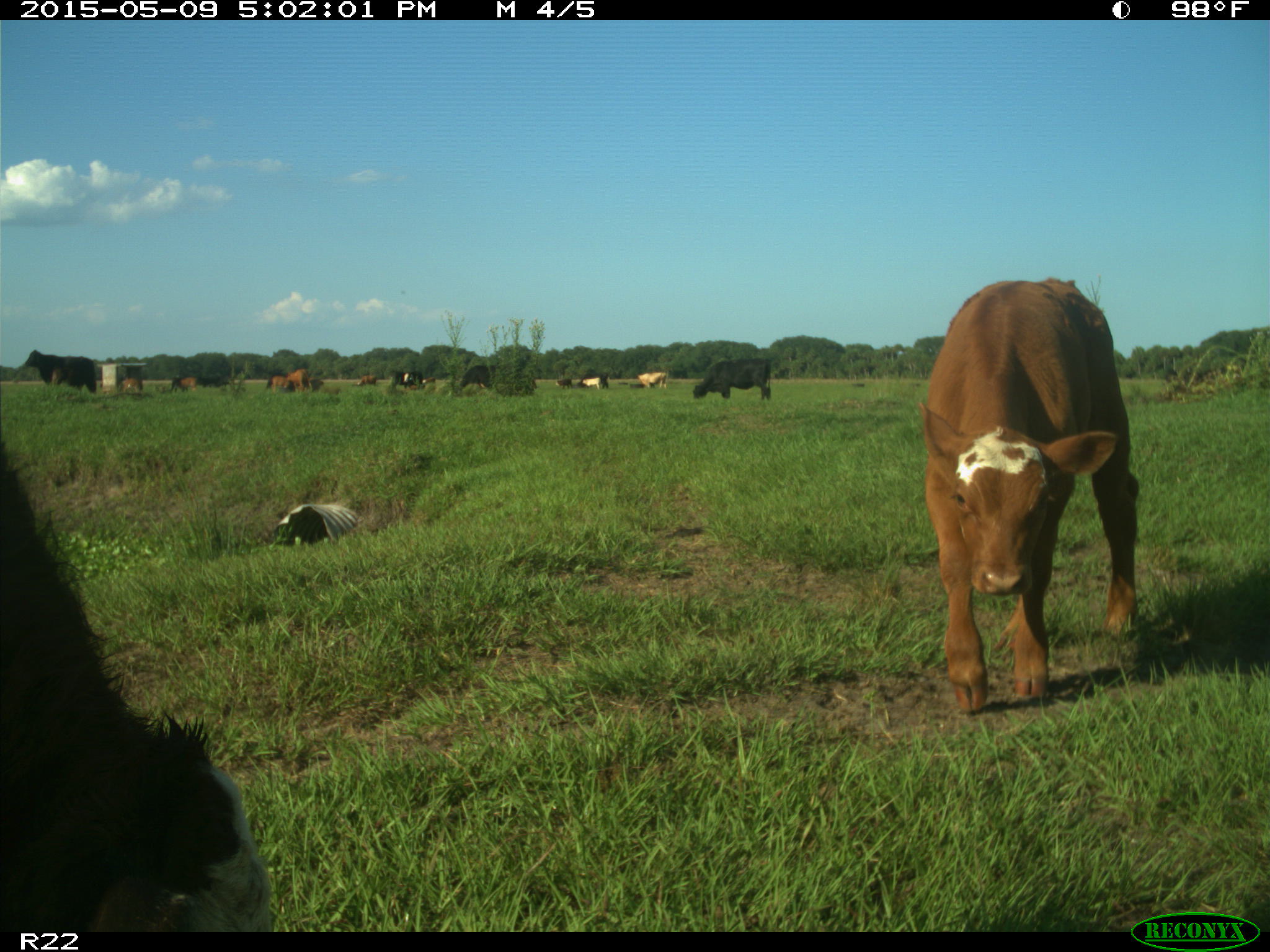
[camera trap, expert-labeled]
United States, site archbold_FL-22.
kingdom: Animalia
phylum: Chordata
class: Mammalia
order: Artiodactyla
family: Bovidae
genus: Bos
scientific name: Bos taurus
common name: domestic cow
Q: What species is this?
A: Bos taurus (domestic cow).